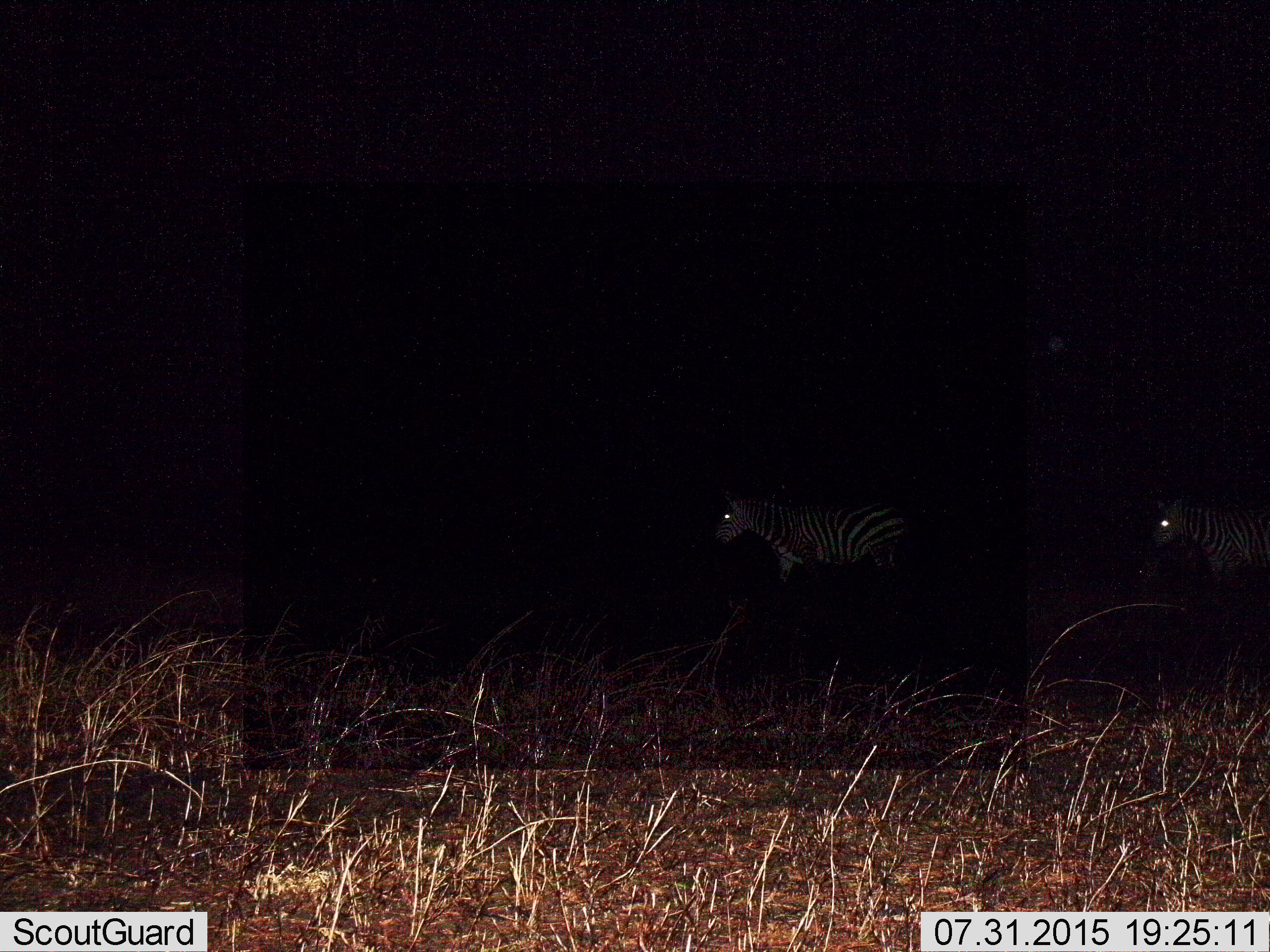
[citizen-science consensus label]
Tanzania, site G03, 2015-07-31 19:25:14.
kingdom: Animalia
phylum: Chordata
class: Mammalia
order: Perissodactyla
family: Equidae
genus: Equus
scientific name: Equus quagga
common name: plains zebra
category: zebra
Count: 2.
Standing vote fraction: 11%.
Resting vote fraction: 0%.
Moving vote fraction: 89%.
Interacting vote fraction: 0%.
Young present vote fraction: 0%.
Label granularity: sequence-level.